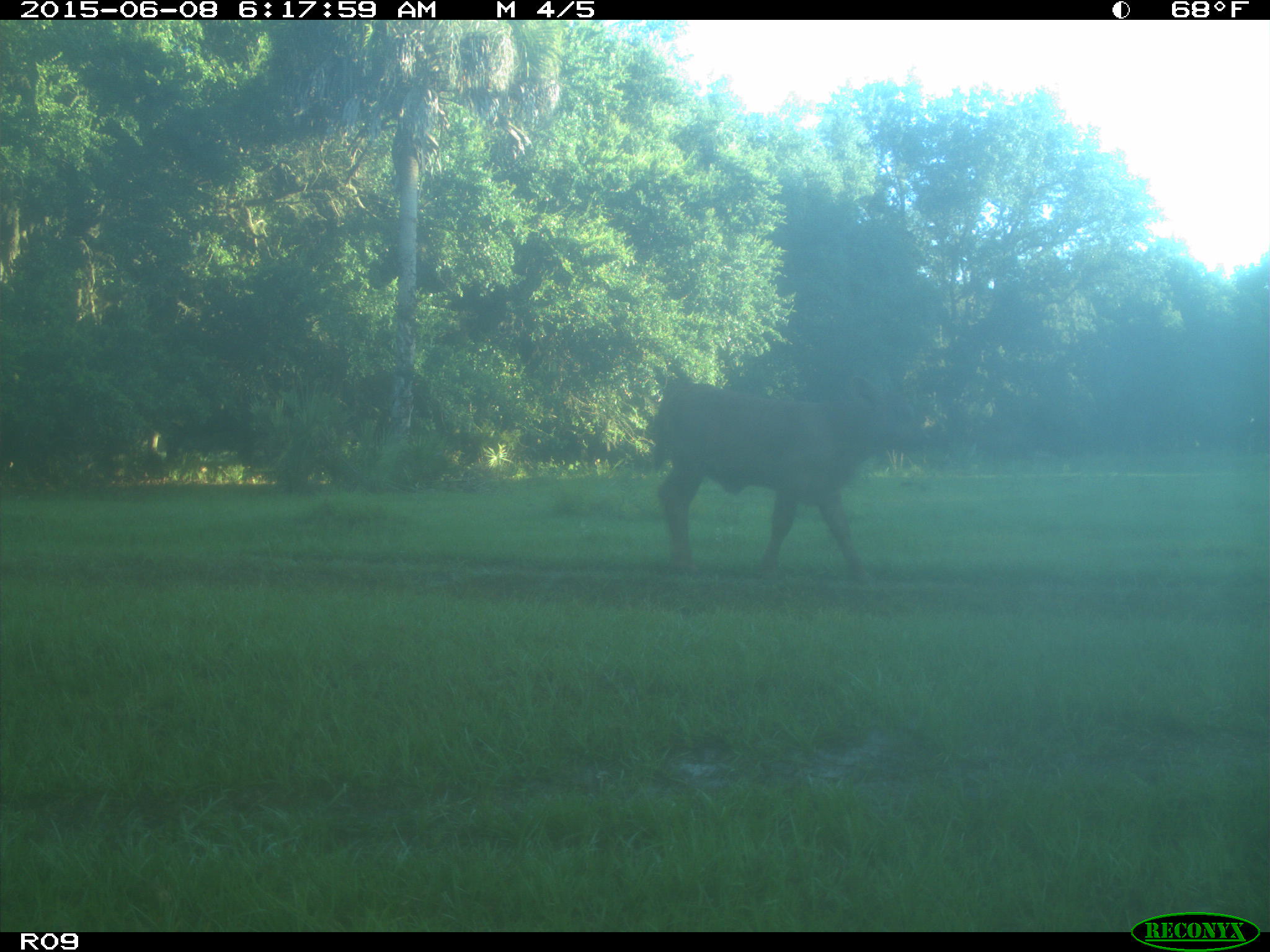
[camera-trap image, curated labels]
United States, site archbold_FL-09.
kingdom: Animalia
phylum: Chordata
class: Mammalia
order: Artiodactyla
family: Bovidae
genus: Bos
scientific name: Bos taurus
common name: domestic cow